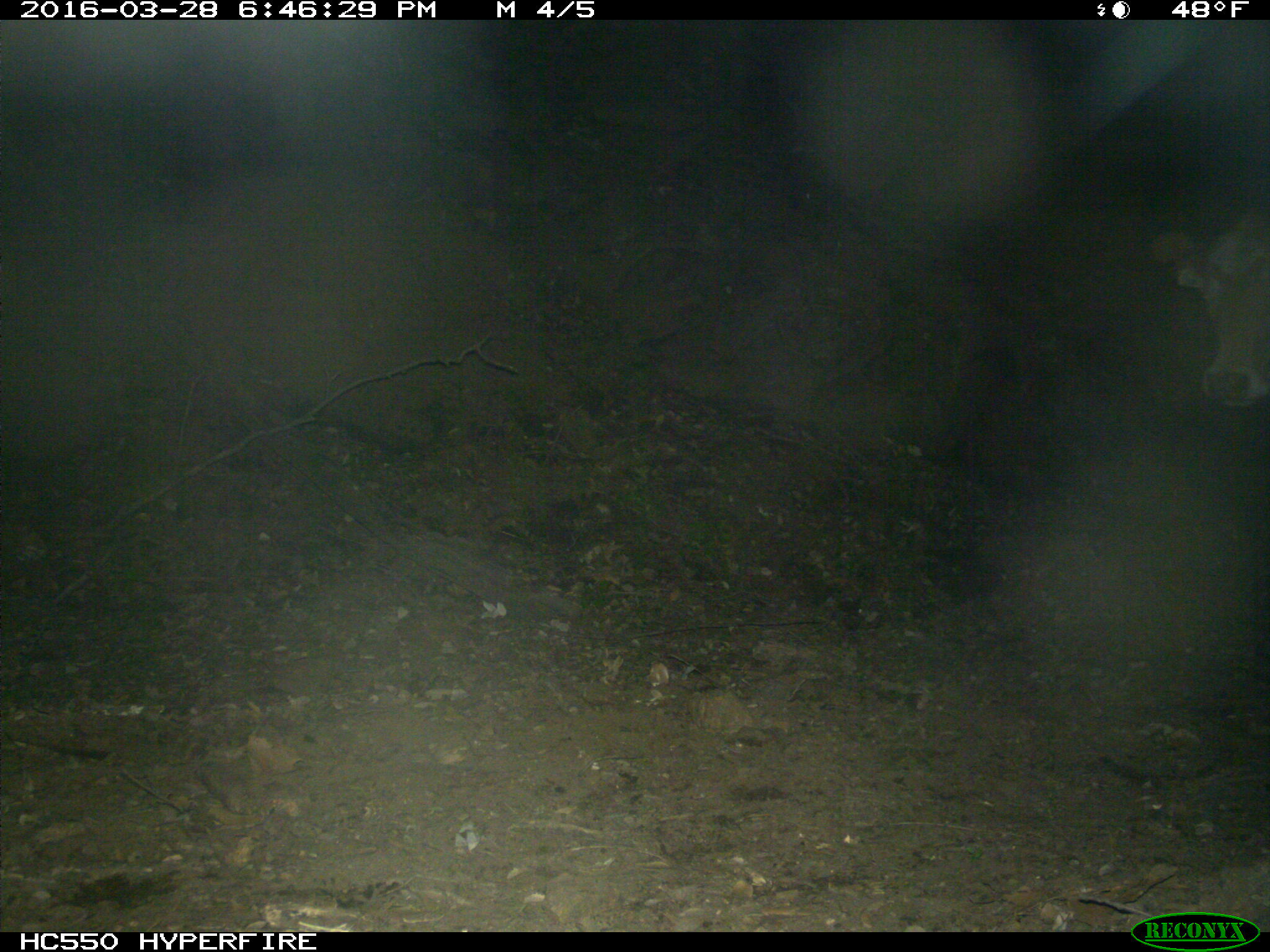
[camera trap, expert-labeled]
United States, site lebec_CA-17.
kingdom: Animalia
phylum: Chordata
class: Mammalia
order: Artiodactyla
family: Bovidae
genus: Bos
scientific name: Bos taurus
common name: domestic cow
Bos taurus (domestic cow).